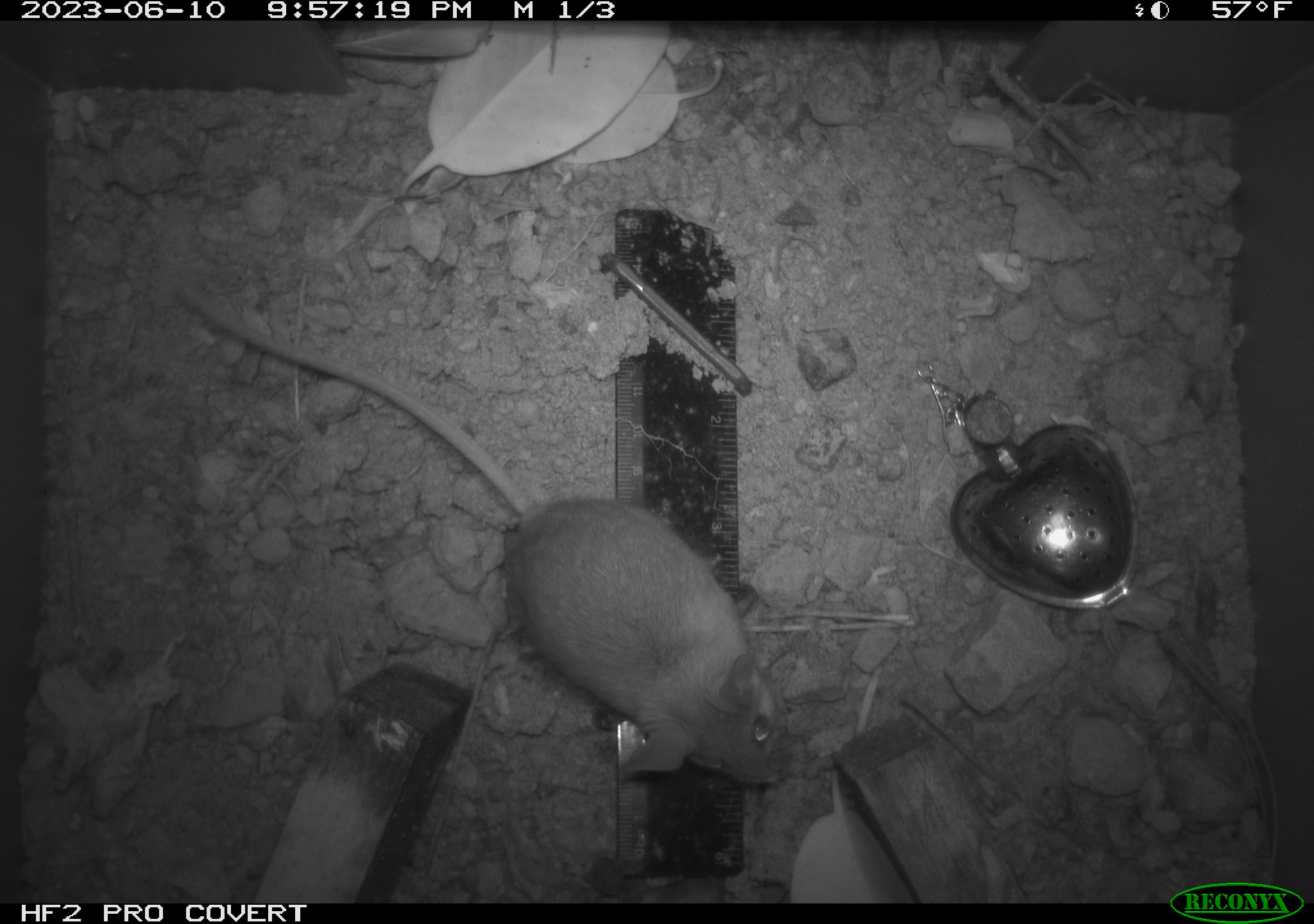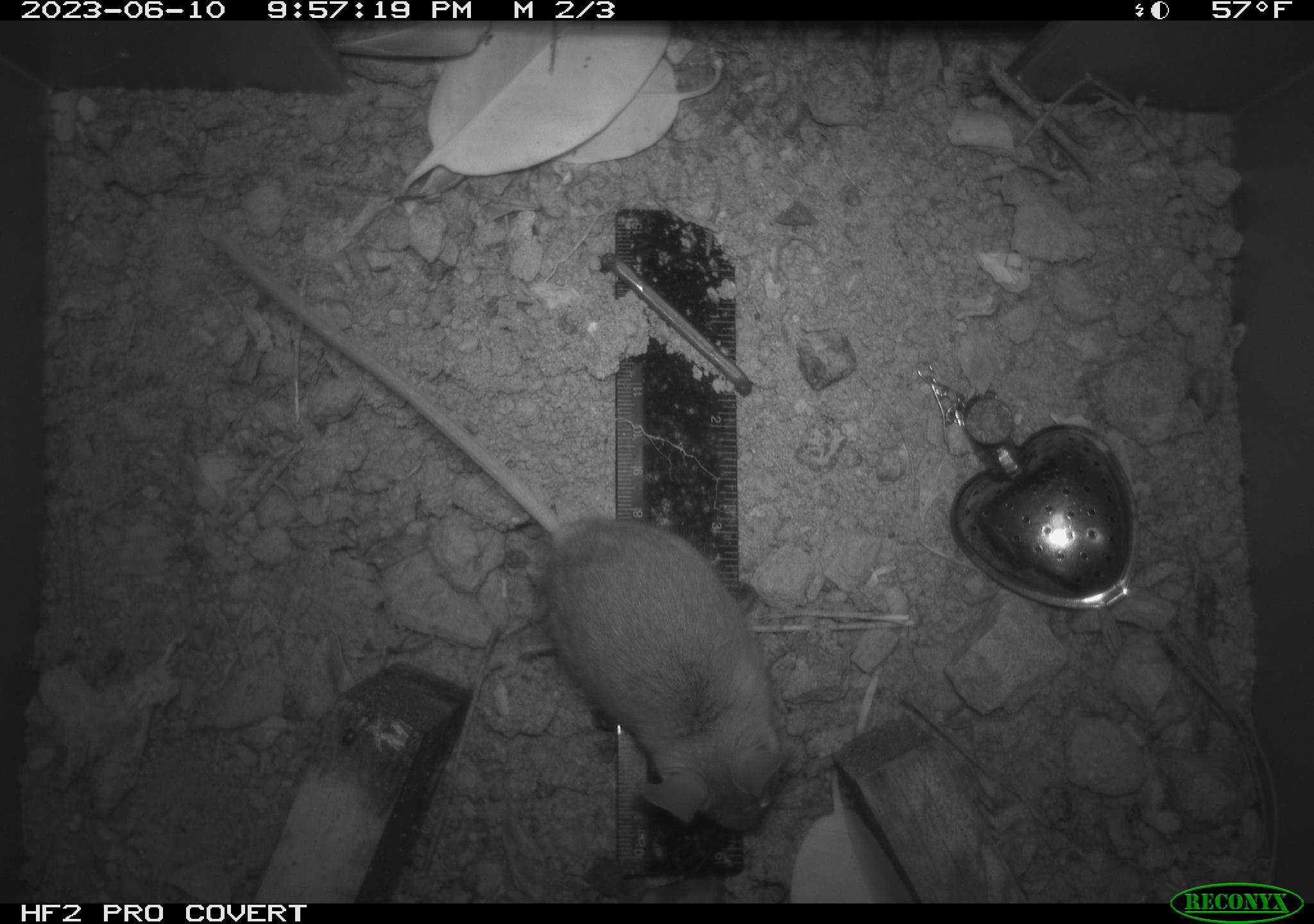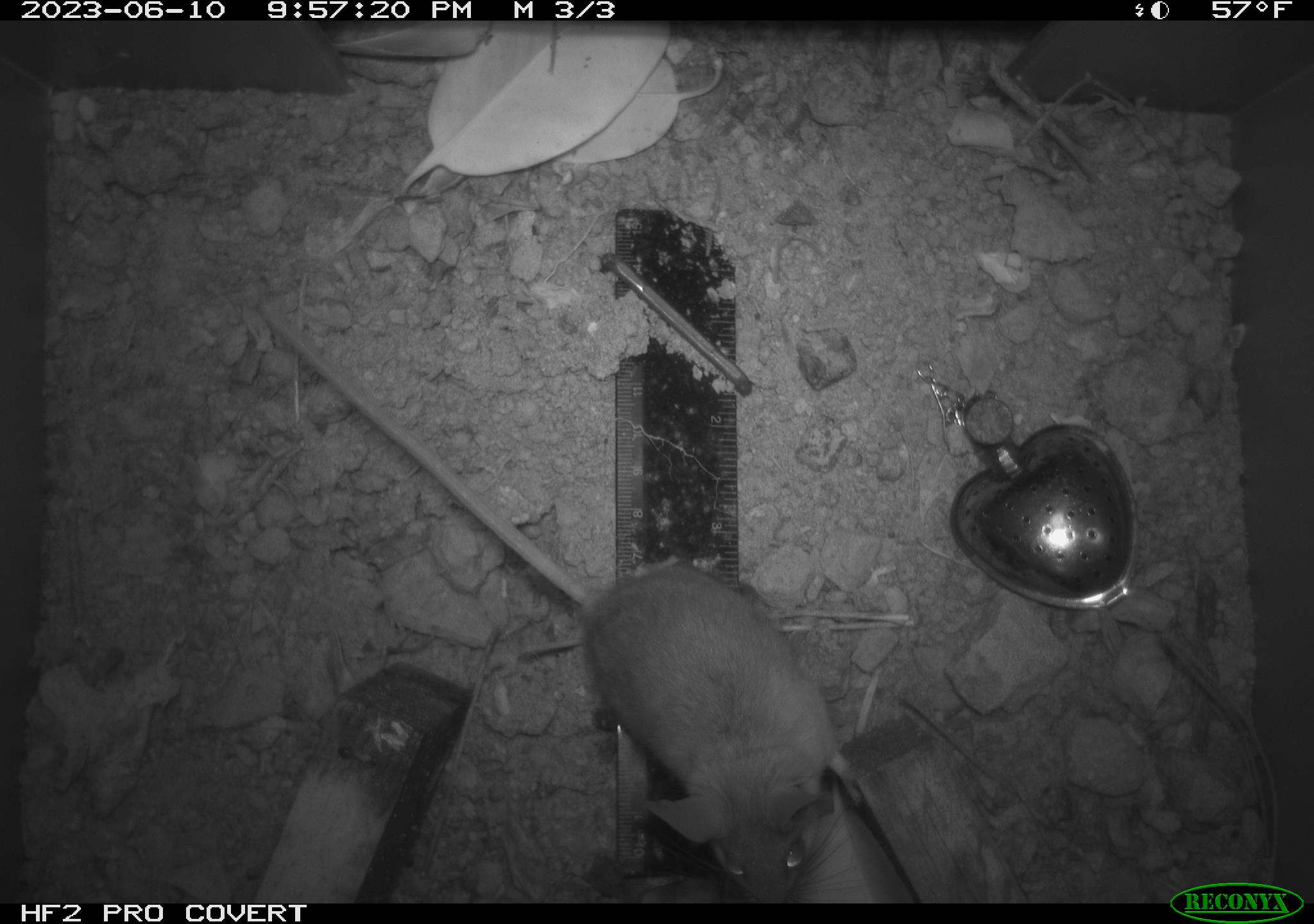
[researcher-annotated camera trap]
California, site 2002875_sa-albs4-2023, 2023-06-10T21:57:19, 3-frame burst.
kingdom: Animalia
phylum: Chordata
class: Mammalia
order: Rodentia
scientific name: Rodentia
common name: mouse species